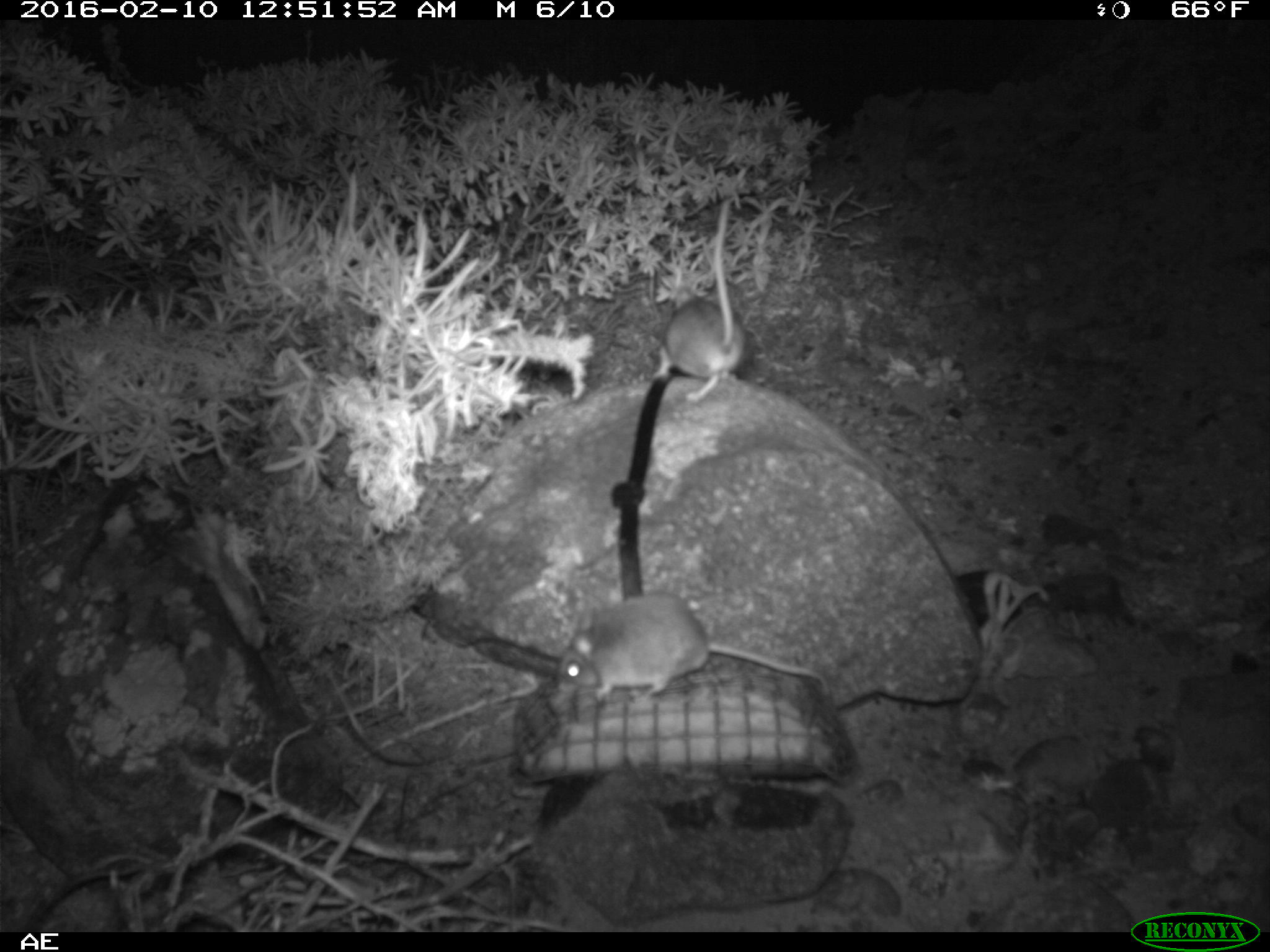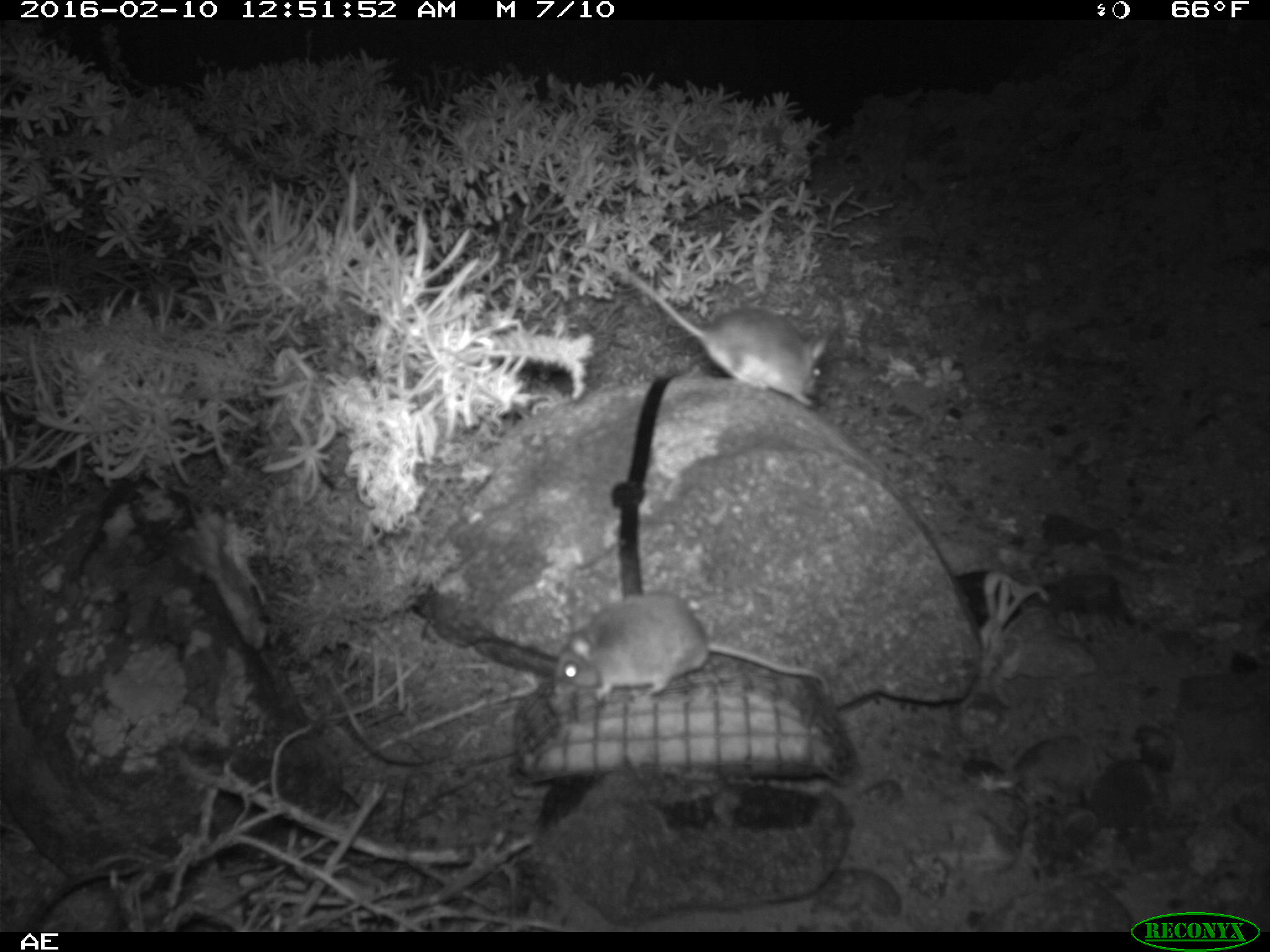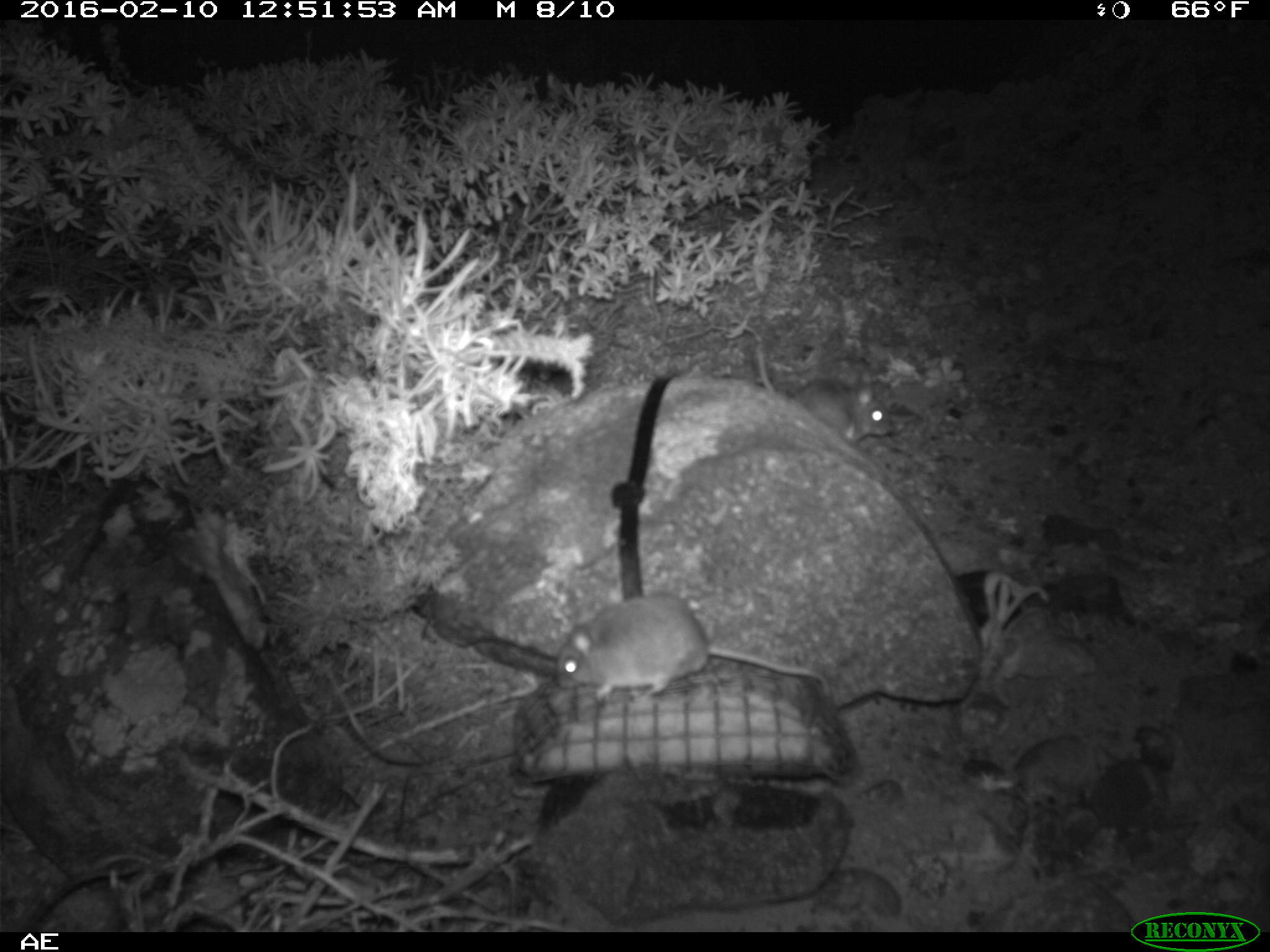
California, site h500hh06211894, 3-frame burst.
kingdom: Animalia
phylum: Chordata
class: Mammalia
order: Rodentia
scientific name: Rodentia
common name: rodent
Rodent (Rodentia).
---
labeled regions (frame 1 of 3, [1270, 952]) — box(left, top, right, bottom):
rodent: box(559, 592, 831, 705); box(652, 200, 747, 404)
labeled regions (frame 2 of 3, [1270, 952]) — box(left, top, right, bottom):
rodent: box(553, 591, 831, 705); box(610, 262, 828, 407)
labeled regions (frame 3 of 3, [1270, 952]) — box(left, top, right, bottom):
rodent: box(555, 591, 831, 703); box(755, 337, 895, 441)